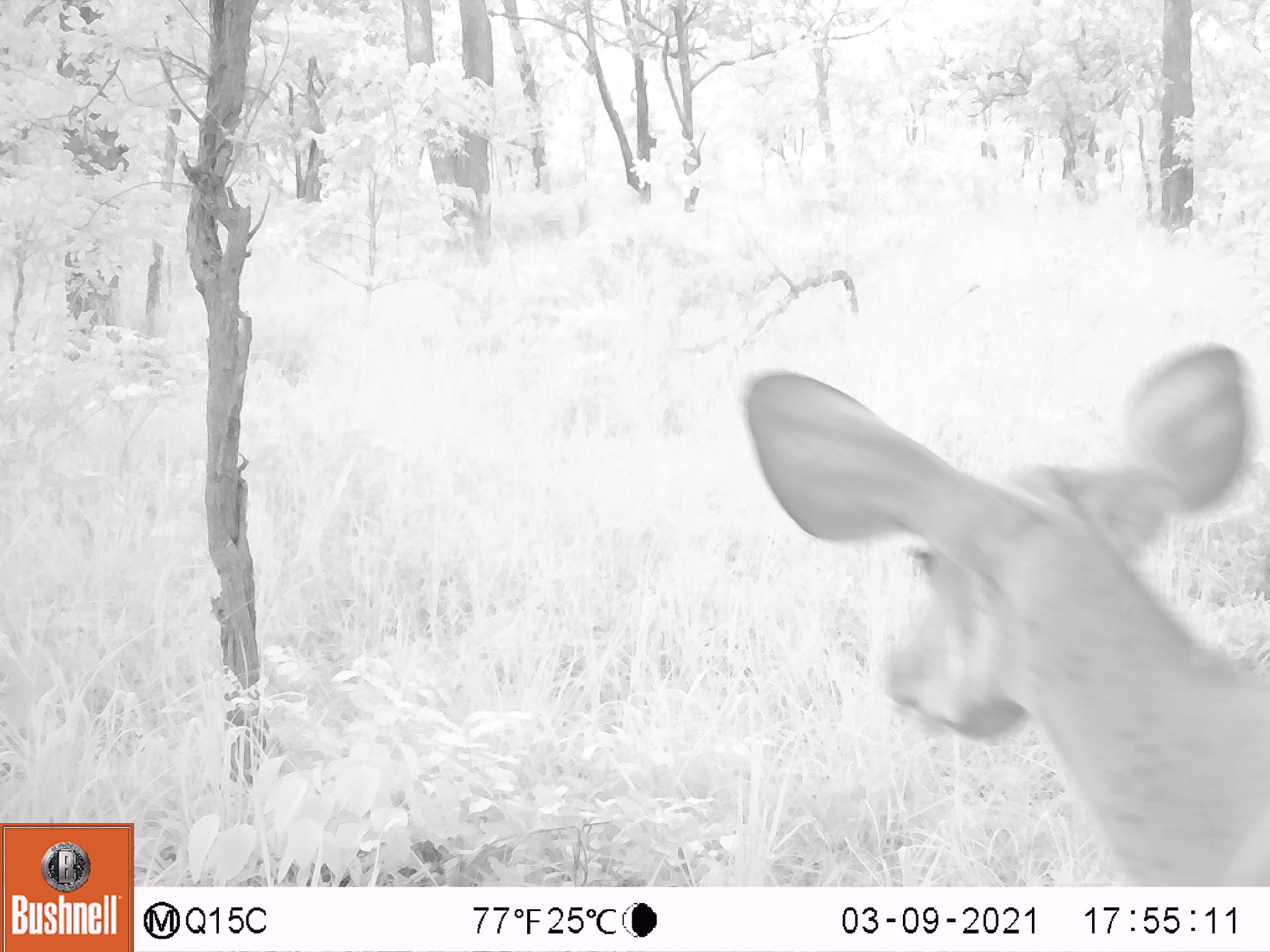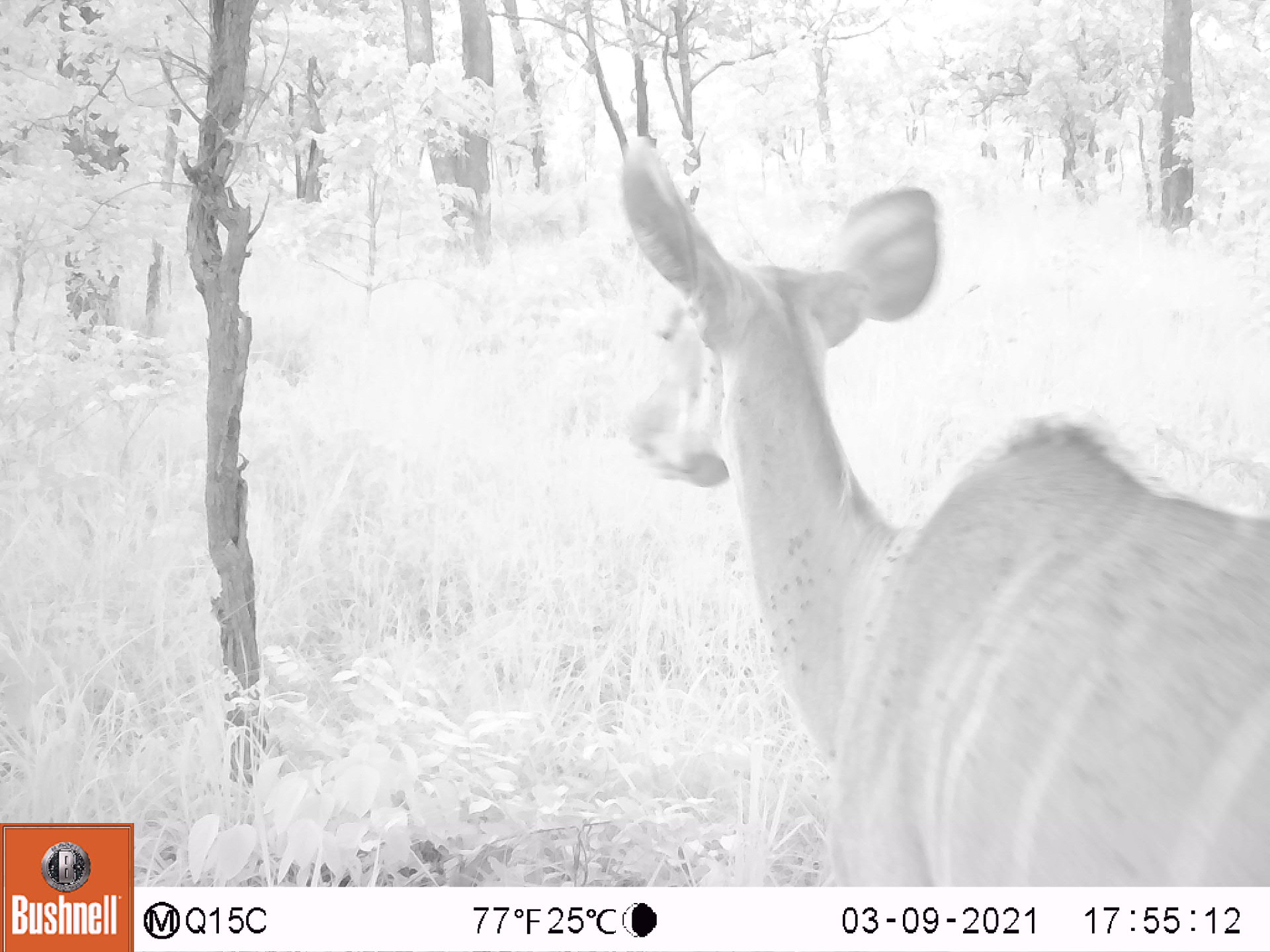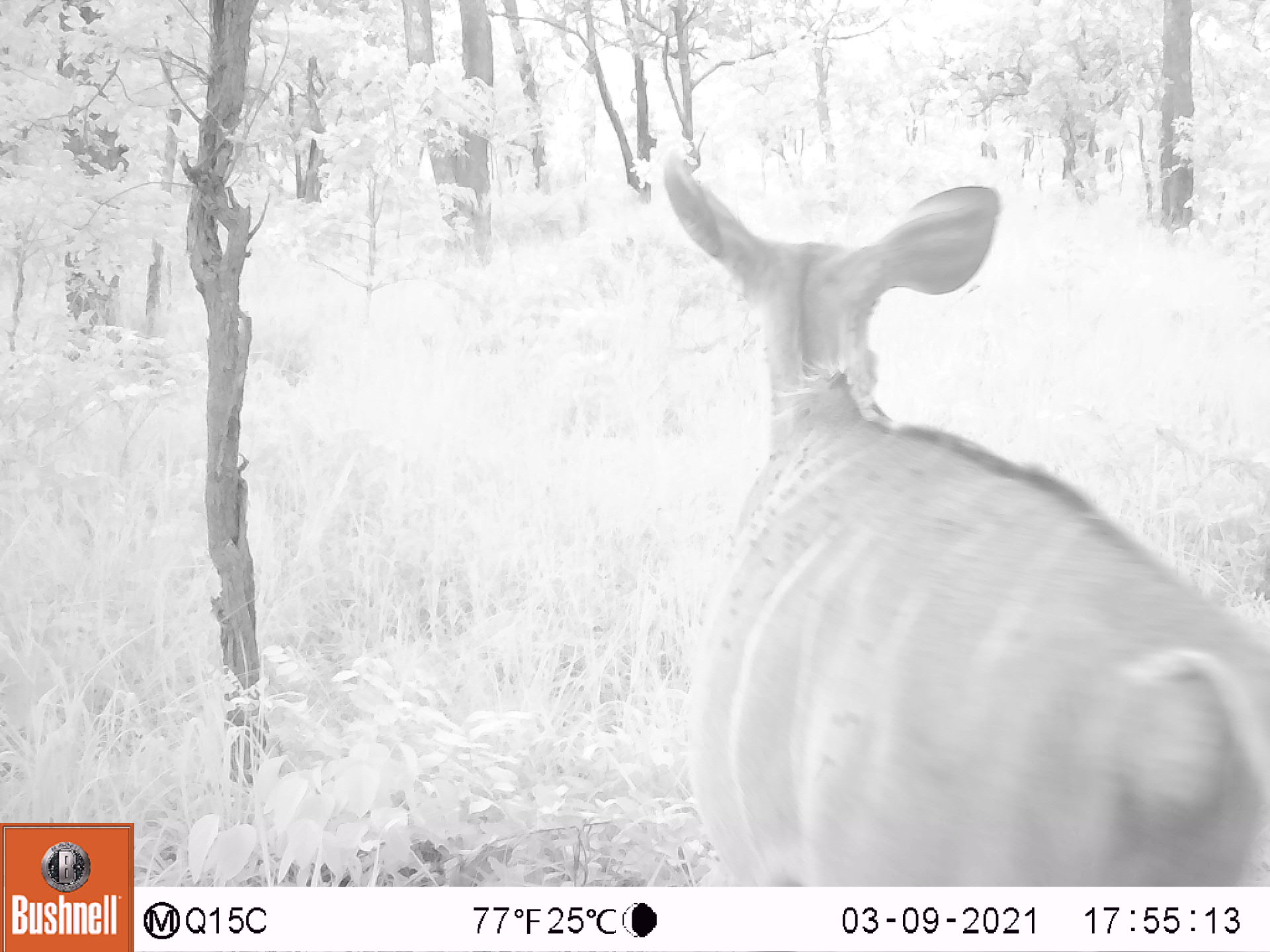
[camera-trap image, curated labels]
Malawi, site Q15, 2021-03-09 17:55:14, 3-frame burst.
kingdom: Animalia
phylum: Chordata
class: Mammalia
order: Artiodactyla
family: Bovidae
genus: Tragelaphus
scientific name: Tragelaphus strepsiceros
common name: greater kudu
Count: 1.